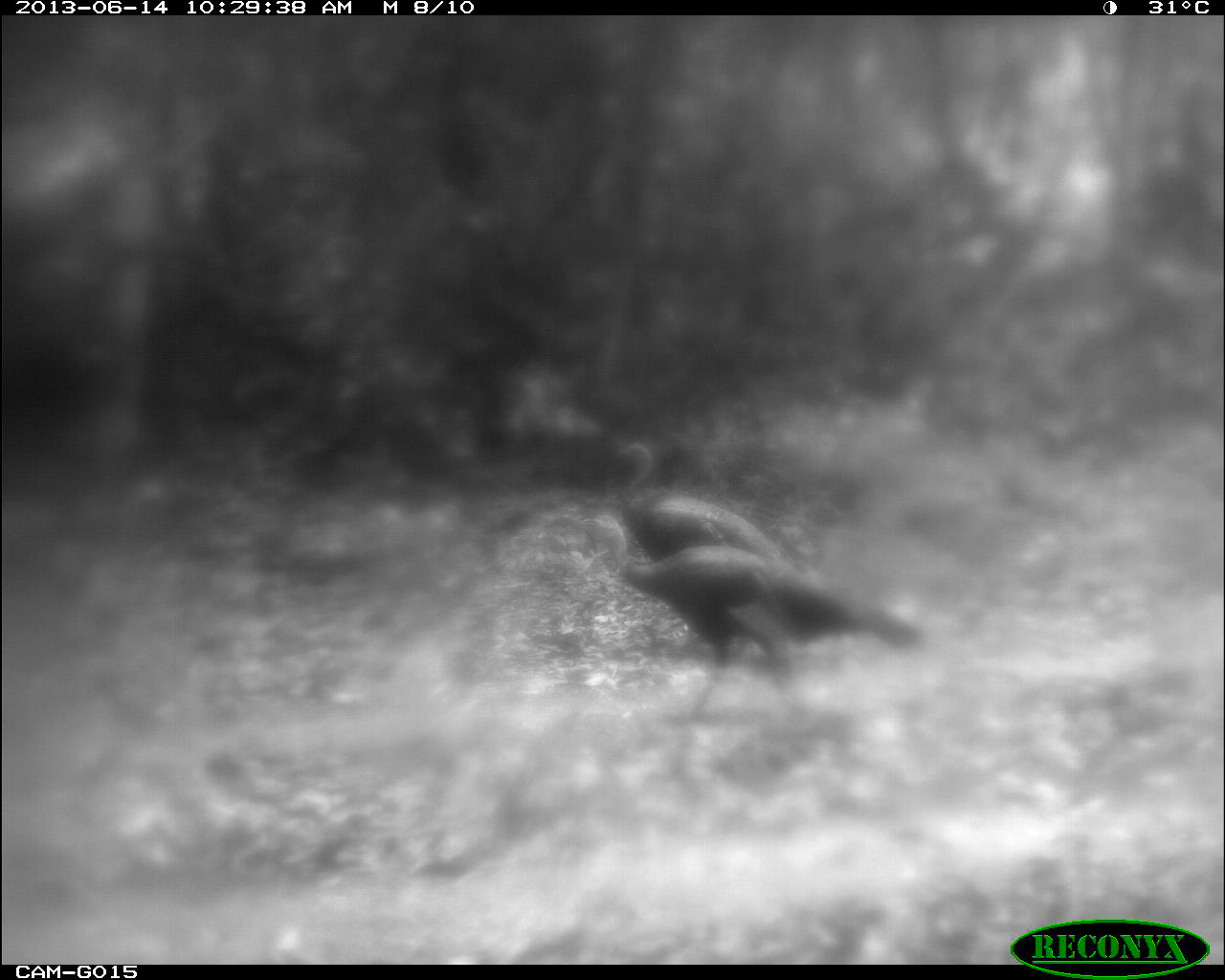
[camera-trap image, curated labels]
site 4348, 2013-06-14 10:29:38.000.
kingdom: Animalia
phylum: Chordata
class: Aves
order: Galliformes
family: Phasianidae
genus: Meleagris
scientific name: Meleagris ocellata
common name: ocellated turkey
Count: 2.